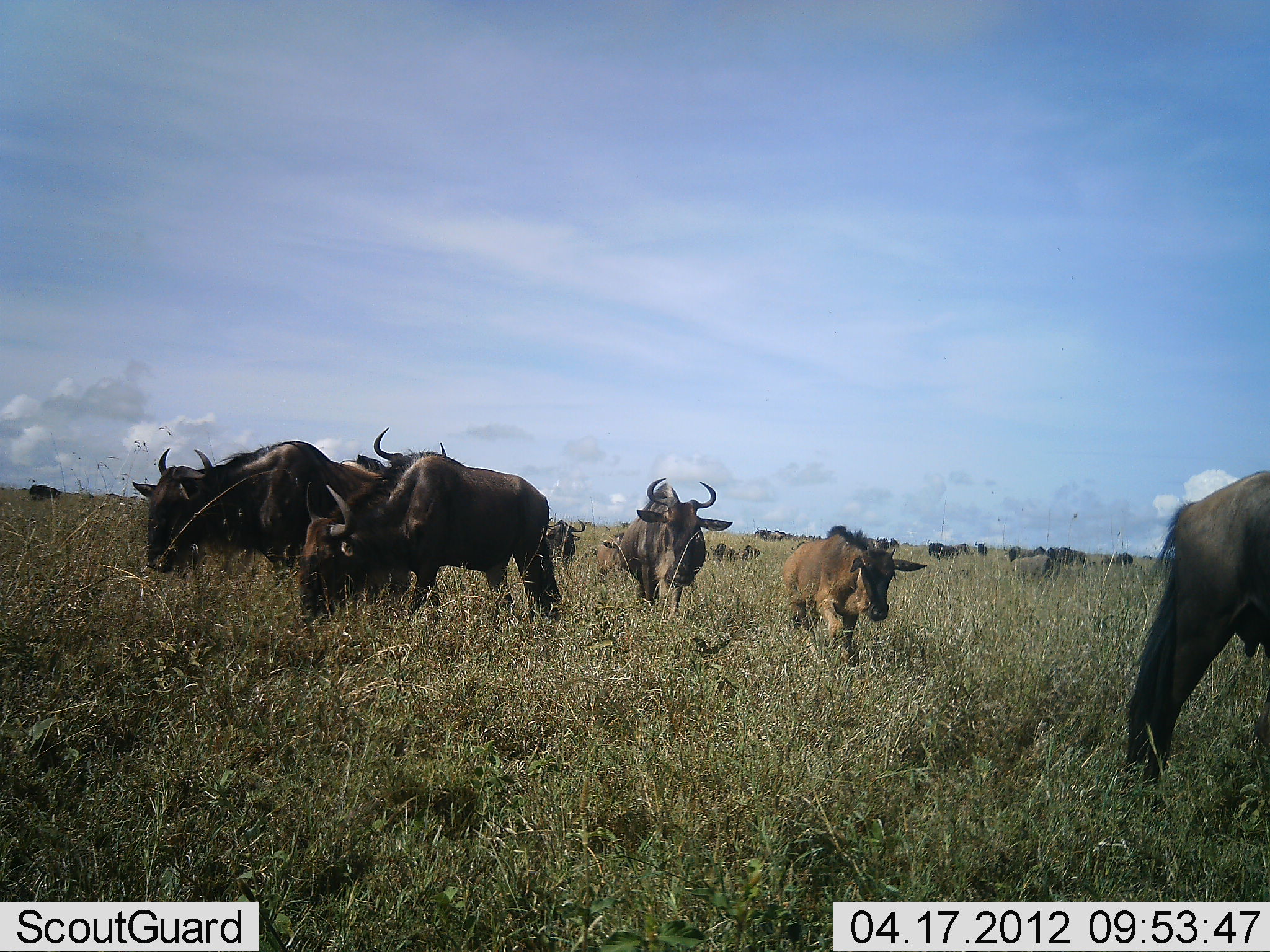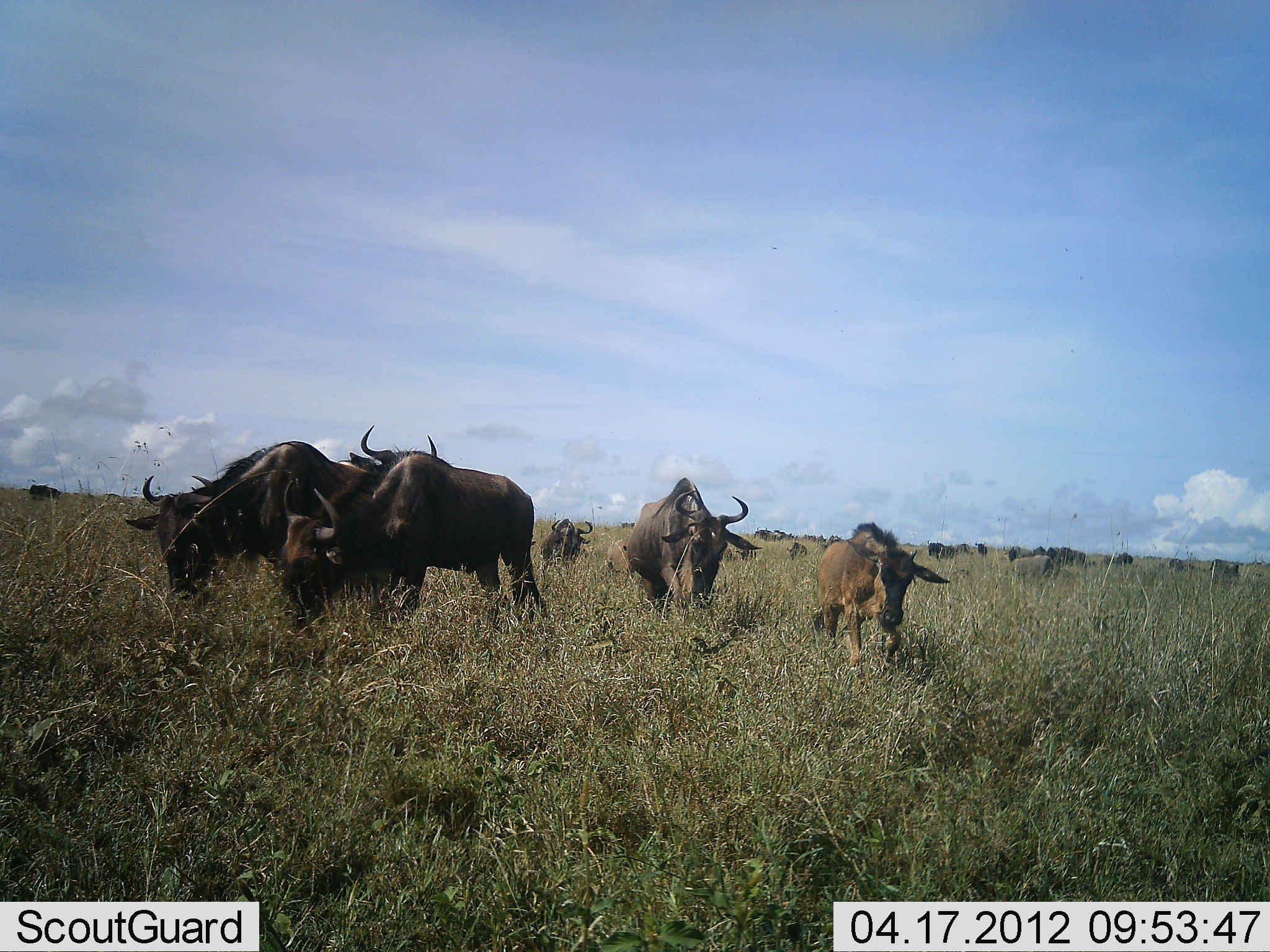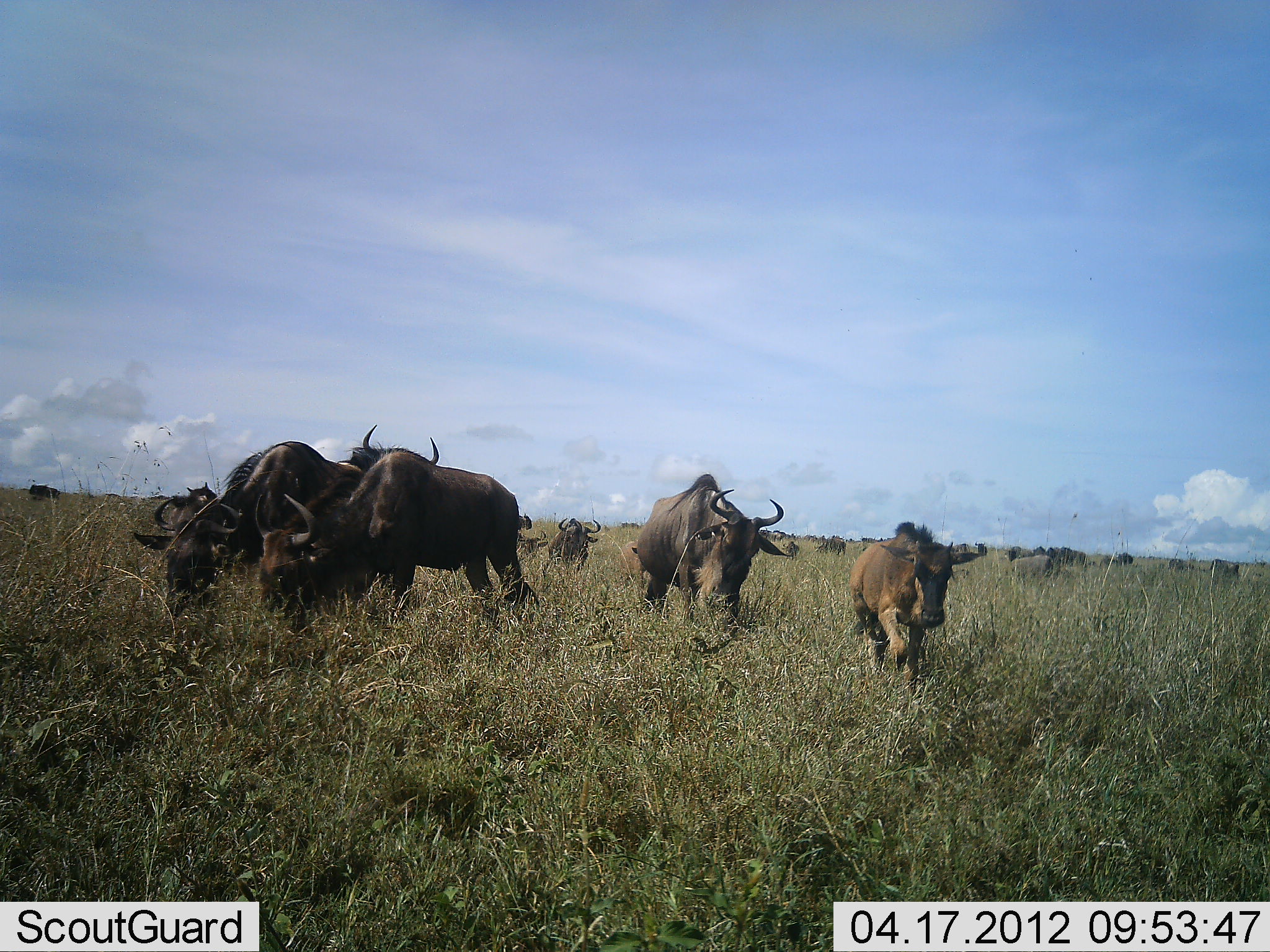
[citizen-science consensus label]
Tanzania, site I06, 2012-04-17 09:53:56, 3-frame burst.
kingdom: Animalia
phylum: Chordata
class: Mammalia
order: Artiodactyla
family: Bovidae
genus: Connochaetes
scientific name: Connochaetes taurinus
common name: blue wildebeest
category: wildebeest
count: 11-50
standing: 29%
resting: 3%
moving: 85%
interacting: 0%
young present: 59%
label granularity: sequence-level